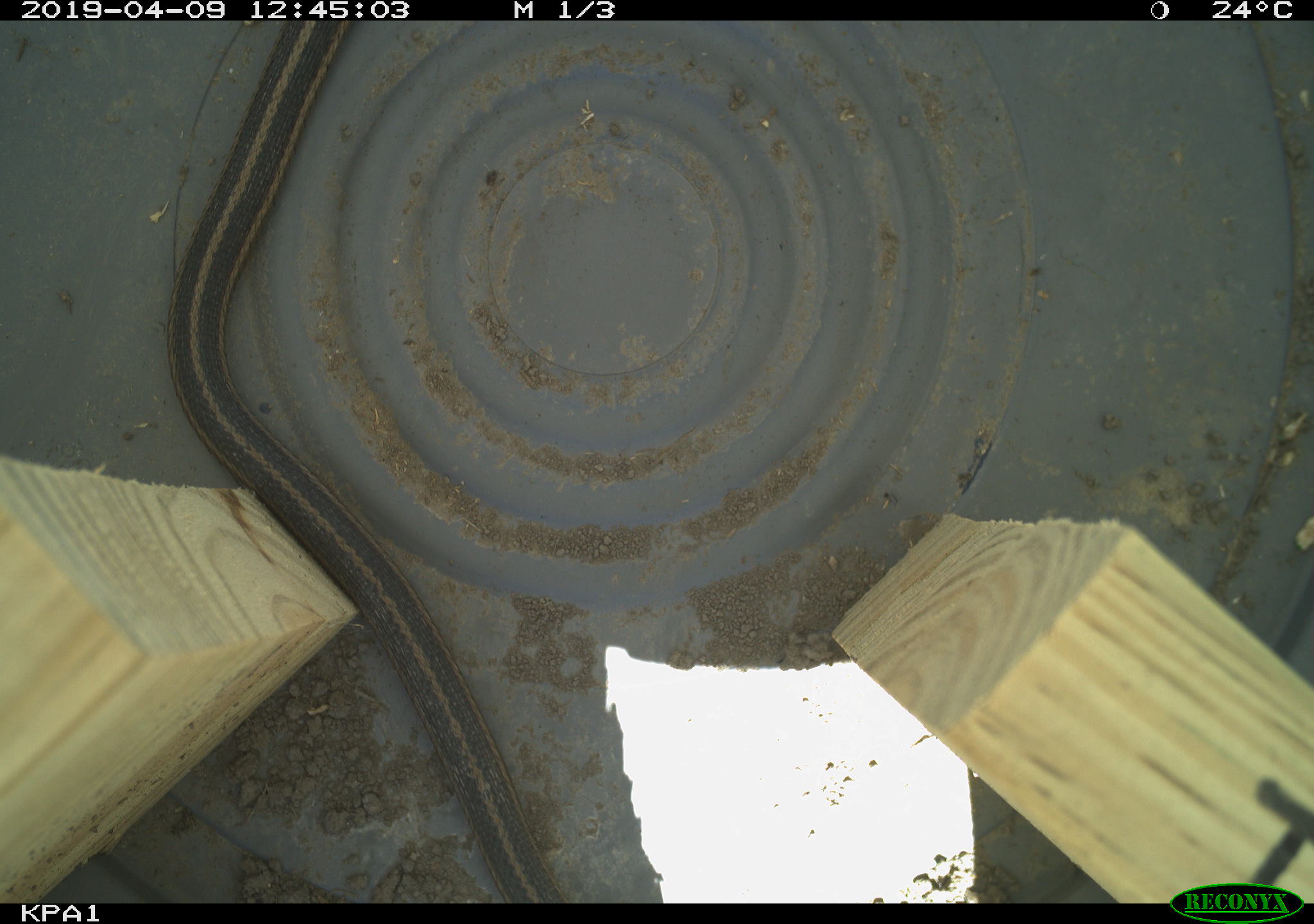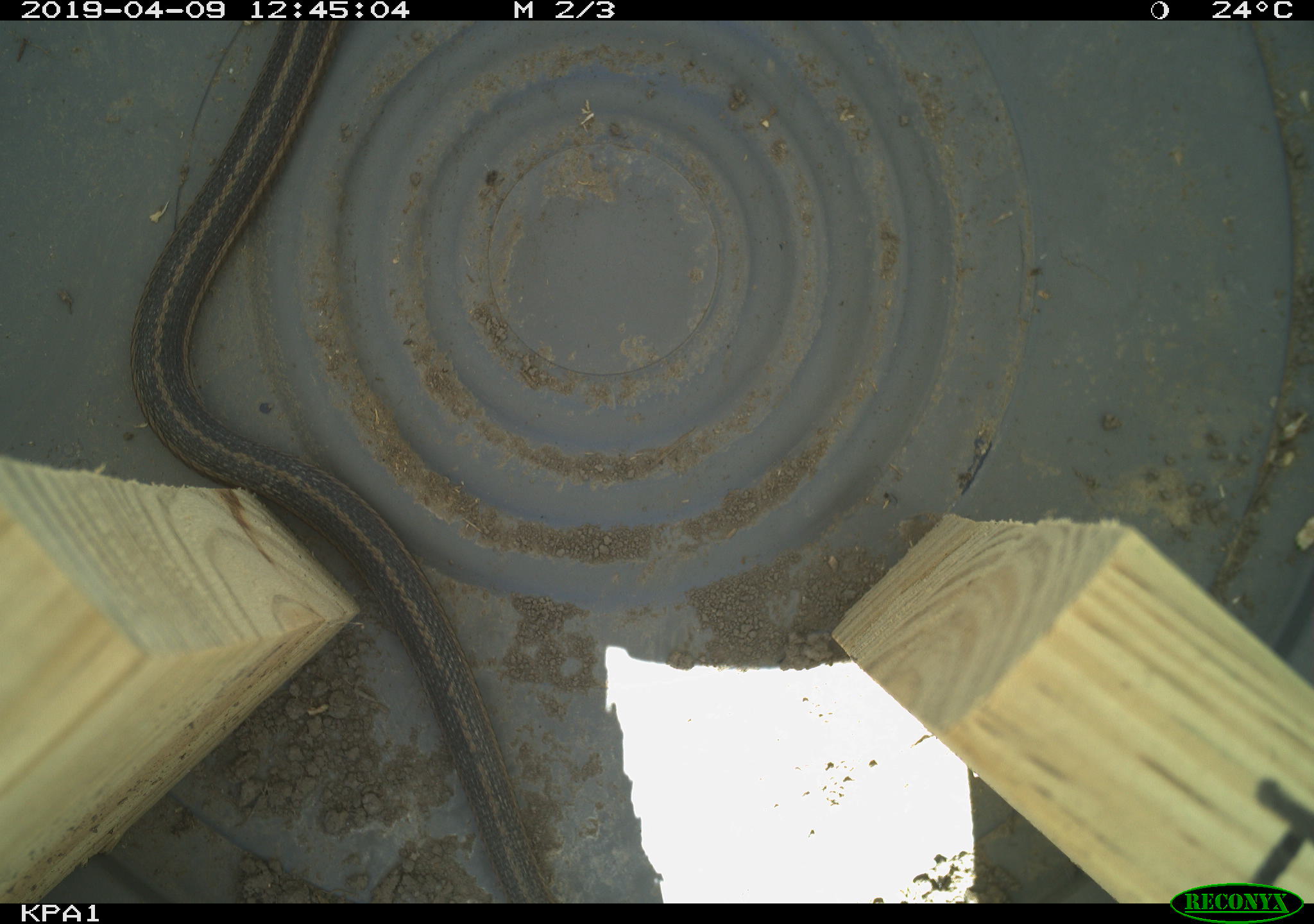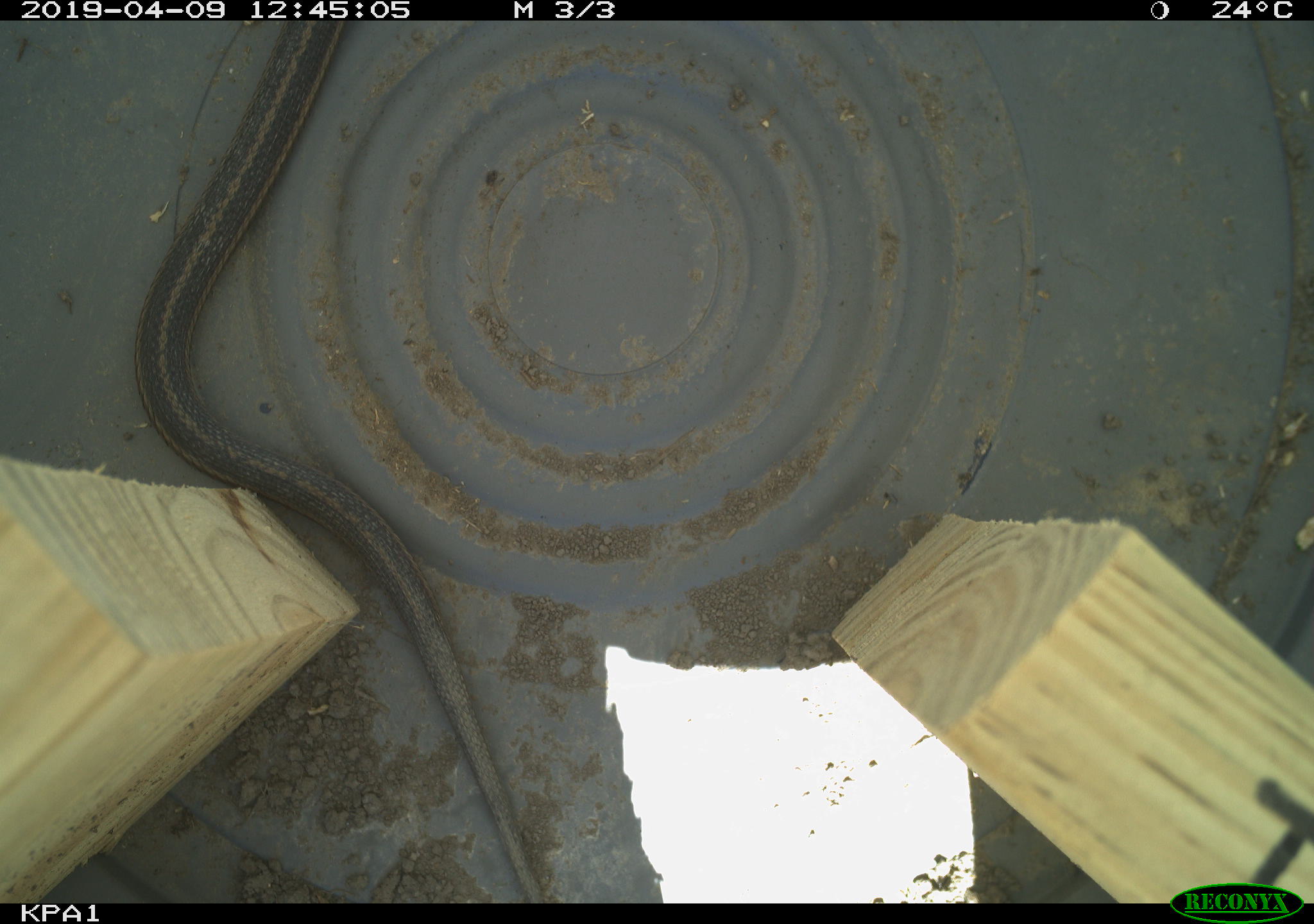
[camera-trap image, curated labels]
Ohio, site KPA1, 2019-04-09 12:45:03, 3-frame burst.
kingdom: Animalia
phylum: Chordata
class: Reptilia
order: Squamata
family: Colubridae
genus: Thamnophis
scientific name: Thamnophis sirtalis sirtalis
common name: eastern gartersnake